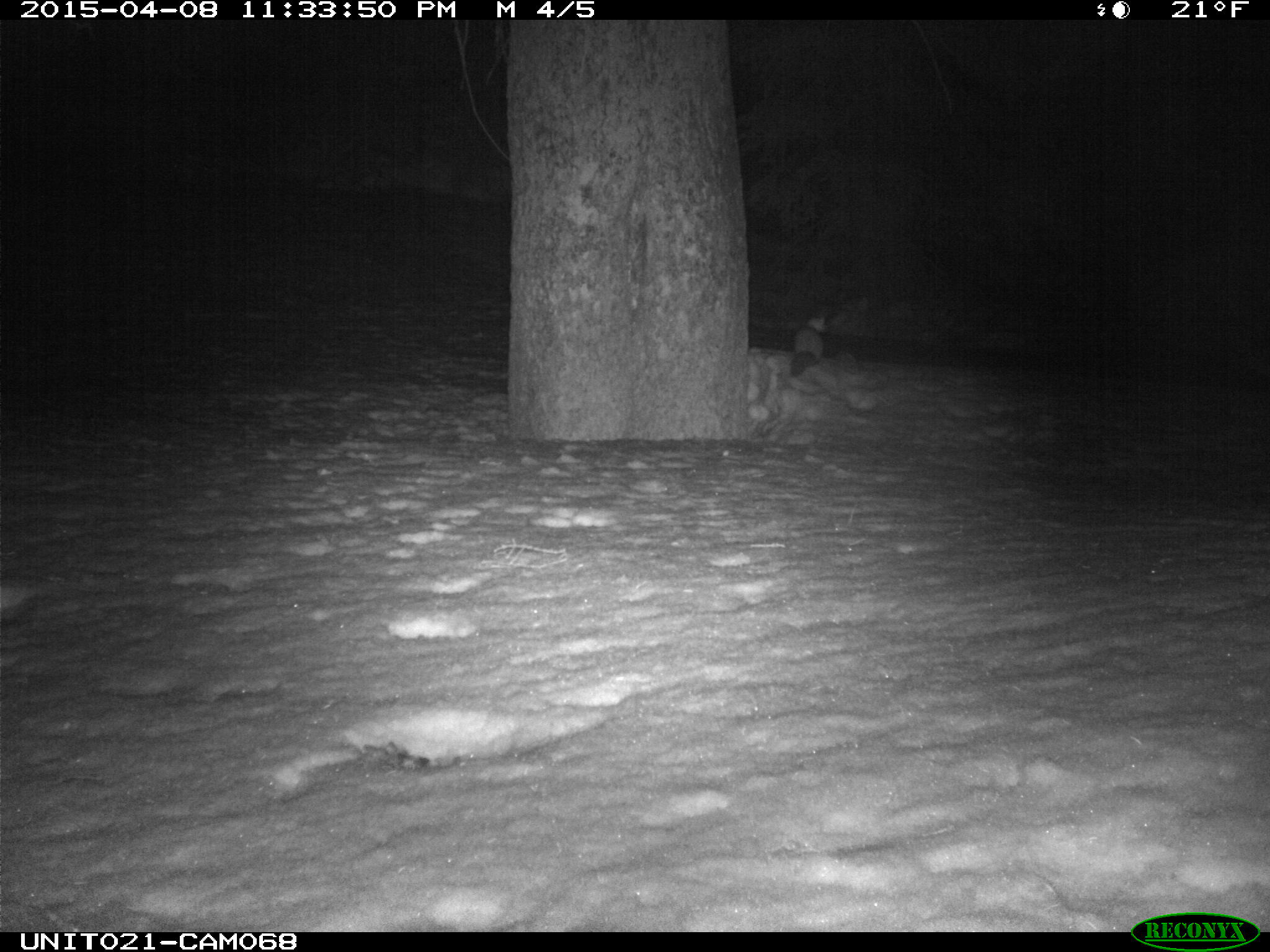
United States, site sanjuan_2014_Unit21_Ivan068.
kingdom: Animalia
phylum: Chordata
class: Mammalia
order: Carnivora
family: Mustelidae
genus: Martes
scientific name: Martes americana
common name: american marten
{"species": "Martes americana (american marten)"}